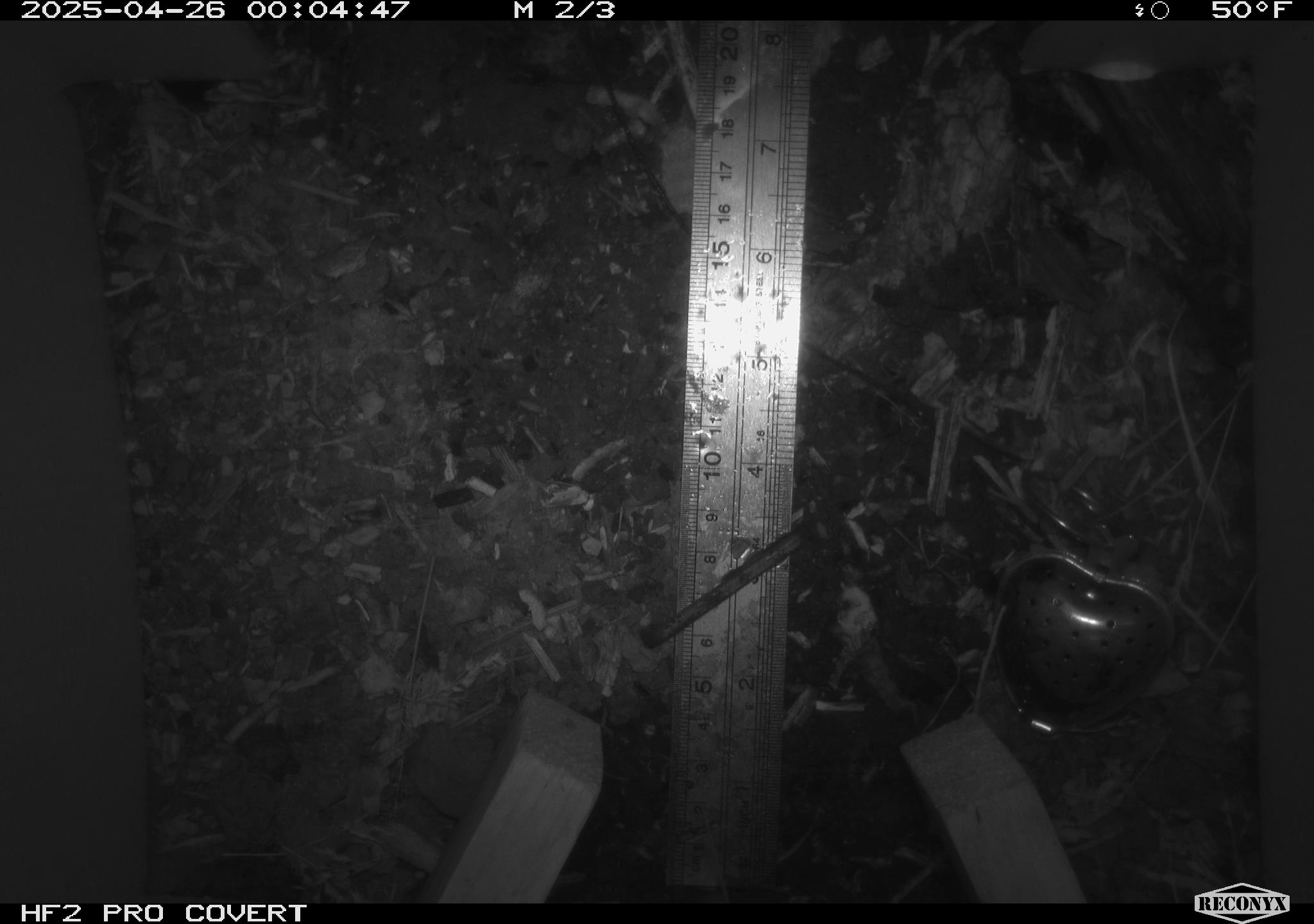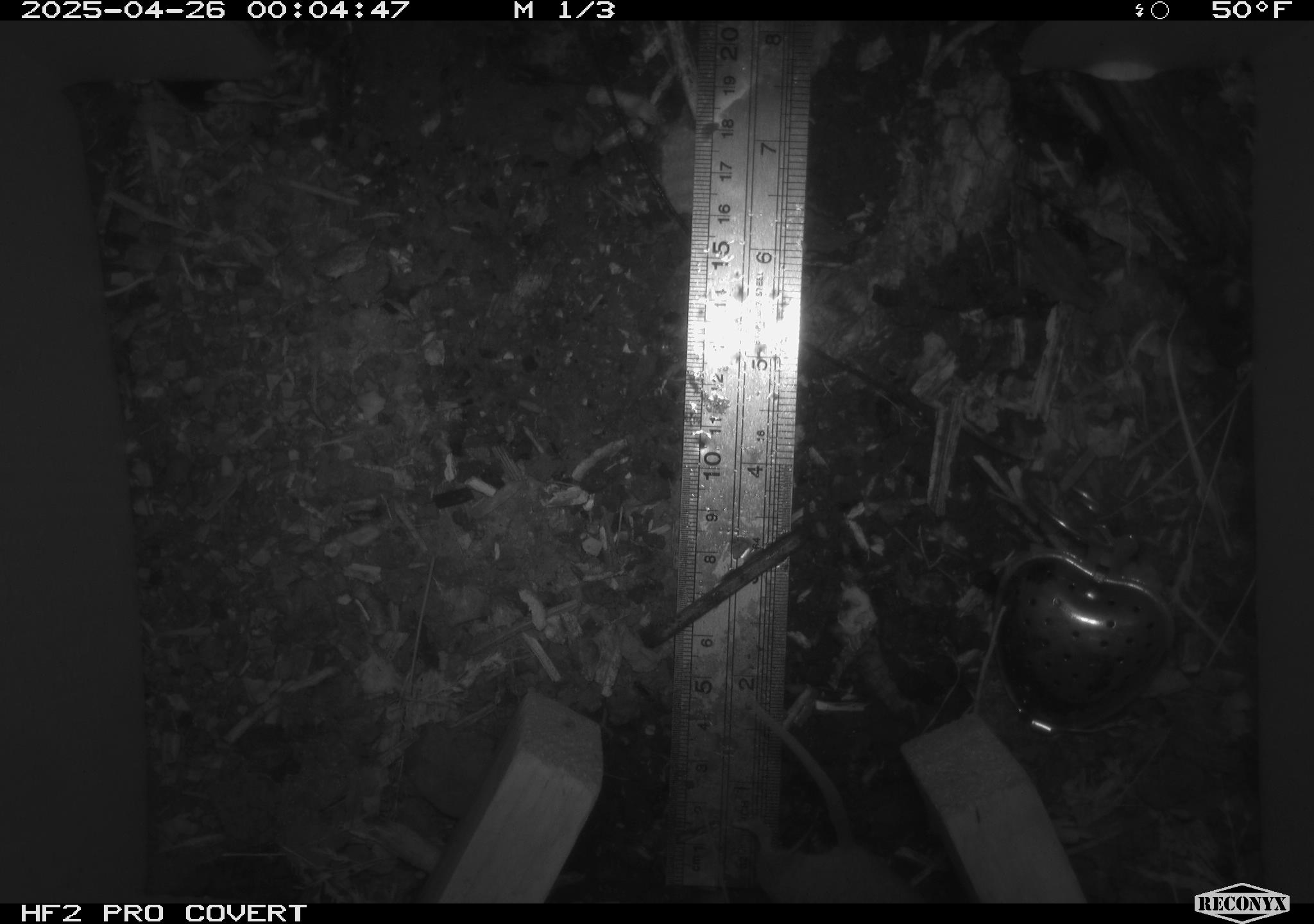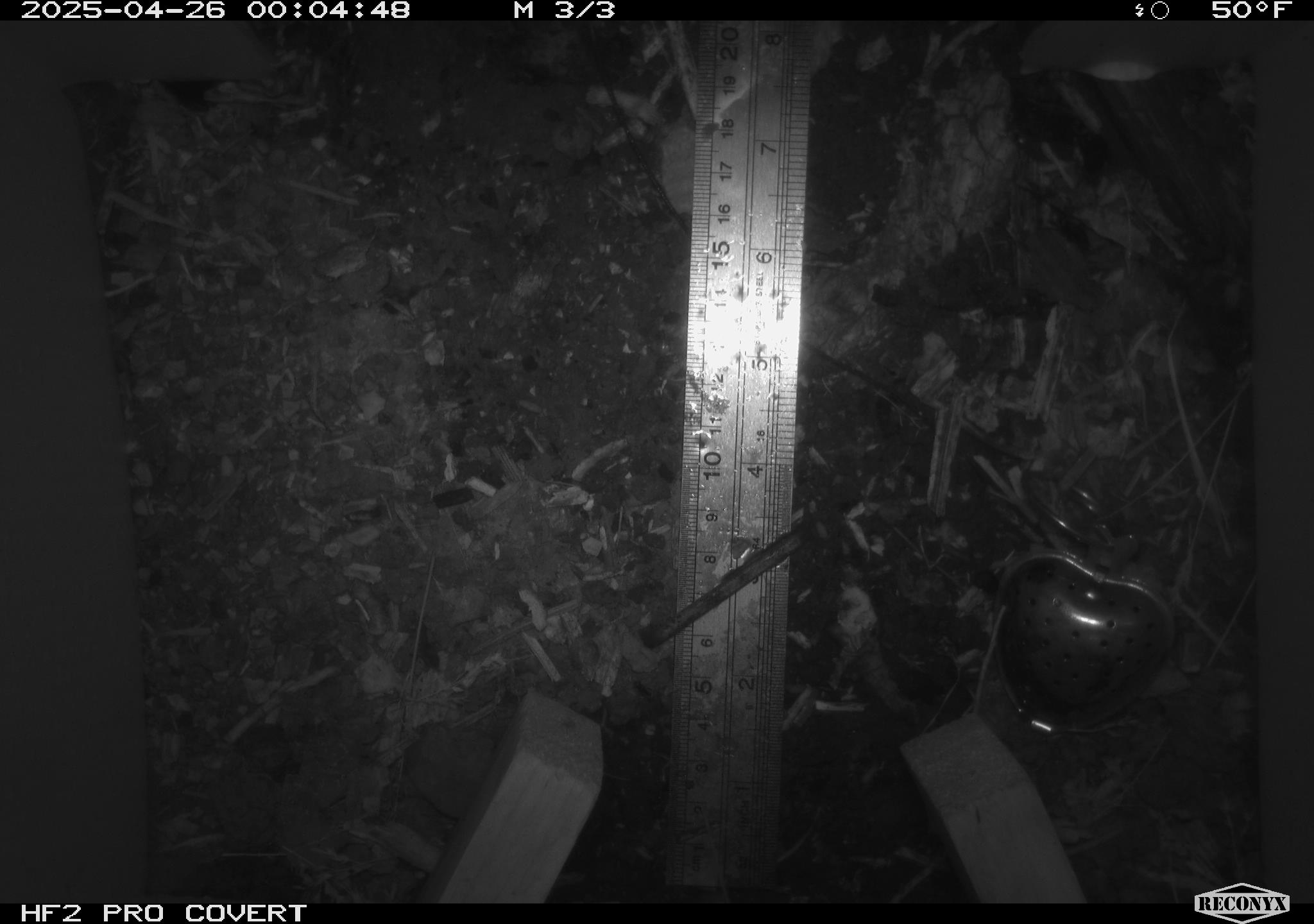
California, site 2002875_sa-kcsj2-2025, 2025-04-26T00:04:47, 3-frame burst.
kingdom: Animalia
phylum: Chordata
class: Mammalia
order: Rodentia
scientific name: Rodentia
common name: rodent